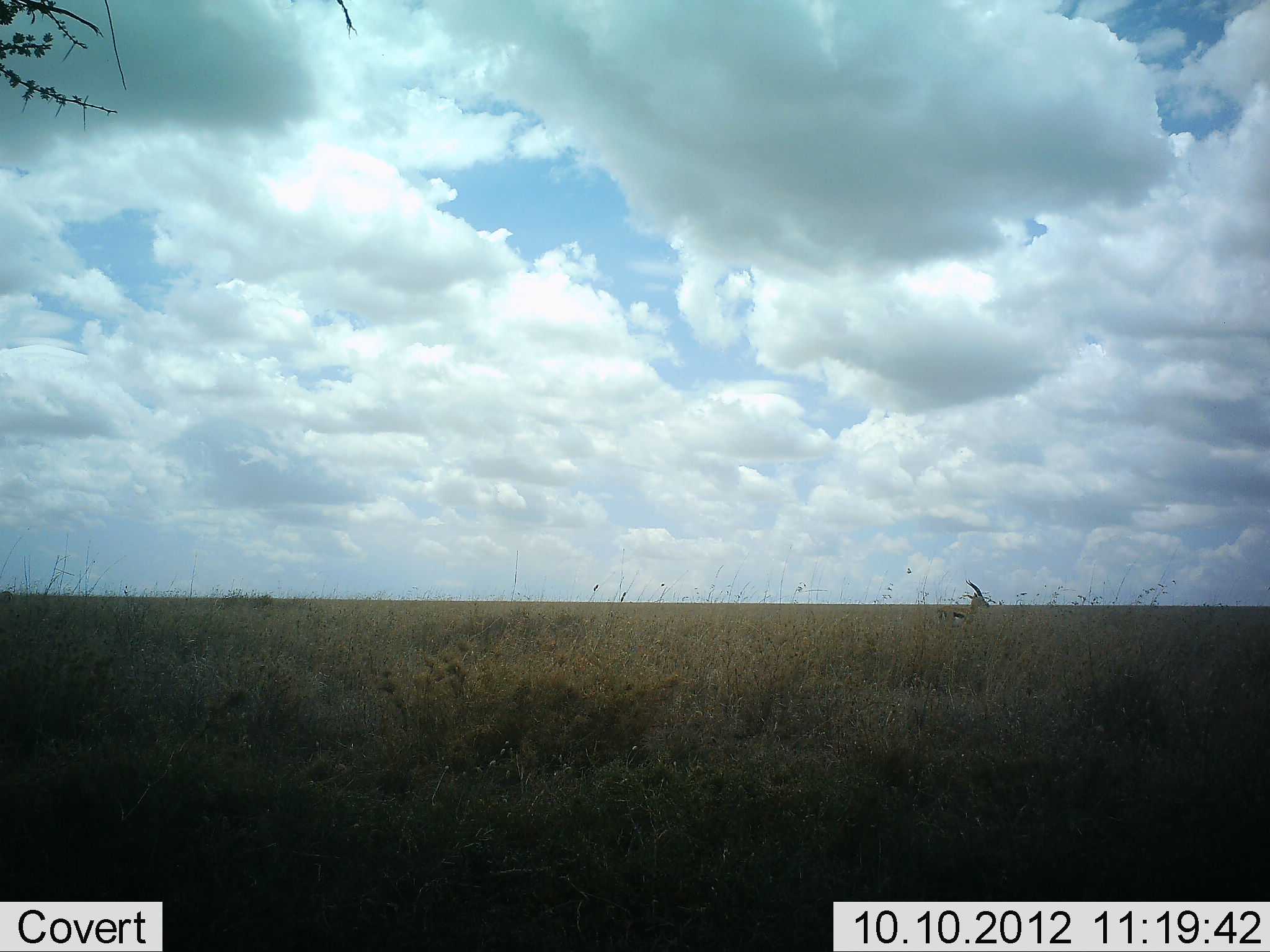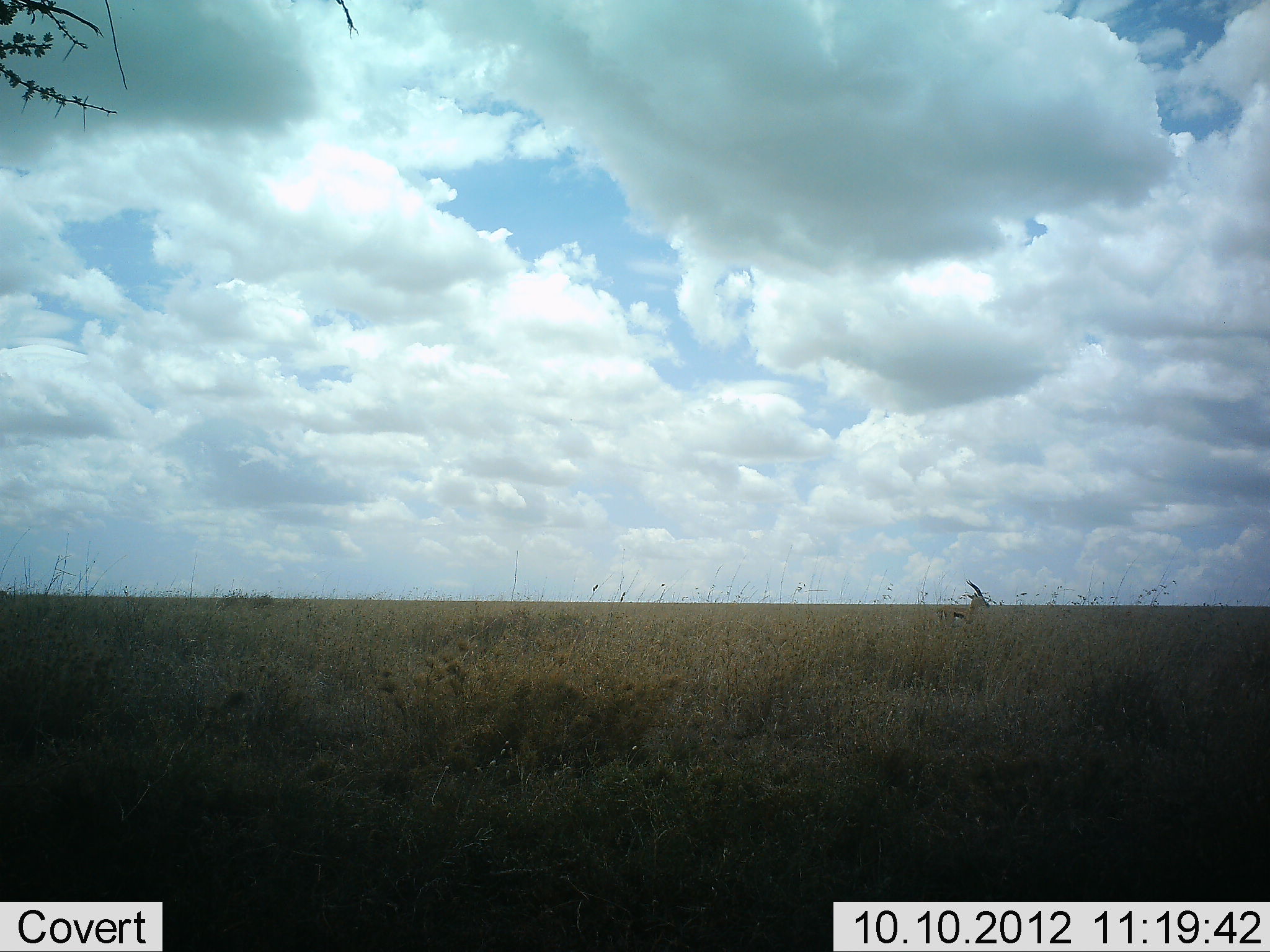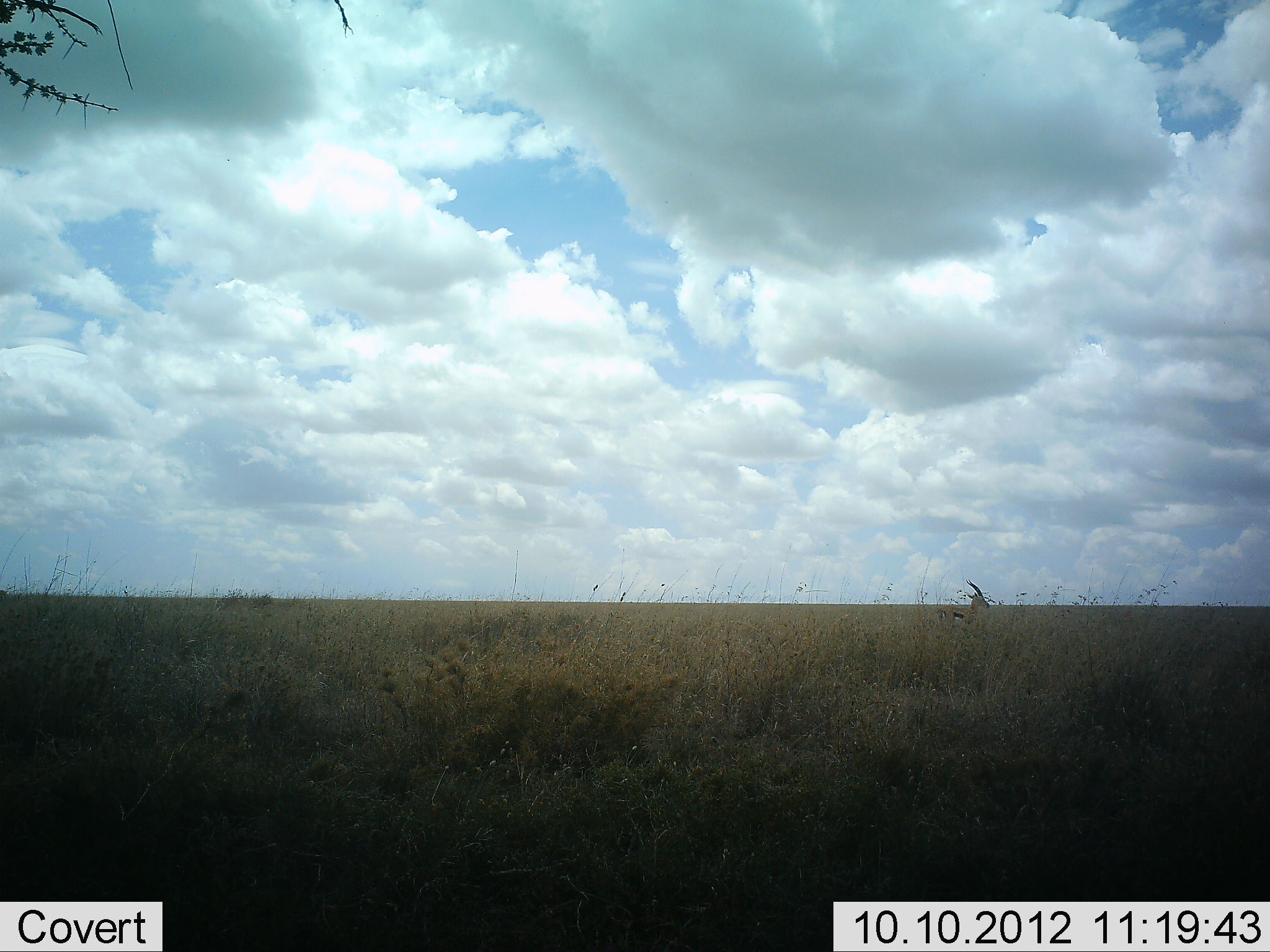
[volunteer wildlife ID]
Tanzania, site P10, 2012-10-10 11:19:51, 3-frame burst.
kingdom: Animalia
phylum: Chordata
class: Mammalia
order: Artiodactyla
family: Bovidae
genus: Eudorcas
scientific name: Eudorcas thomsonii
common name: thomson's gazelle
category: gazellethomsons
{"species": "gazellethomsons (thomson's gazelle) (Eudorcas thomsonii)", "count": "1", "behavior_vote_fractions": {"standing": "100%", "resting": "0%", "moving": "0%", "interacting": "0%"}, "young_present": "0%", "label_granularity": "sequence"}